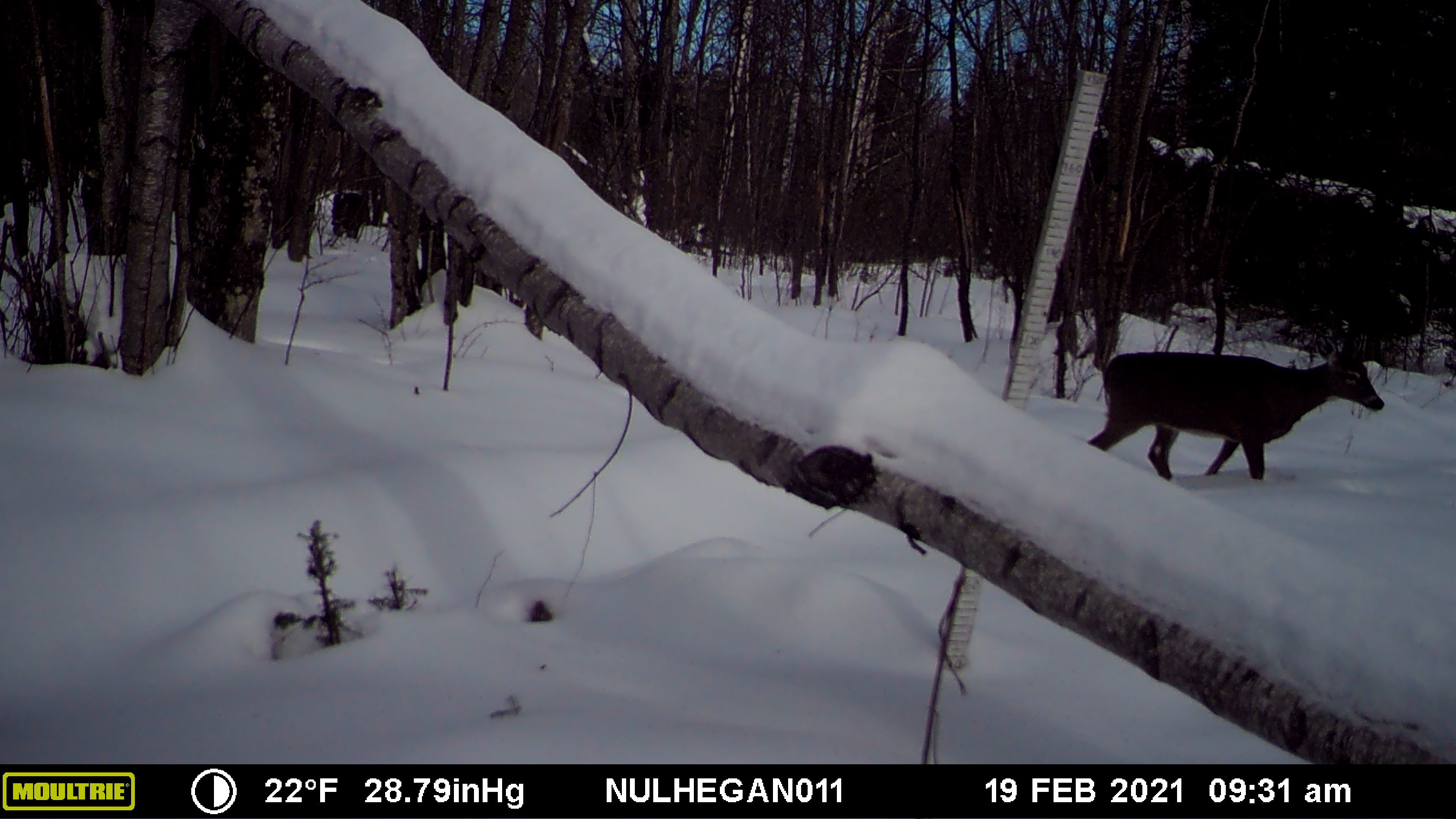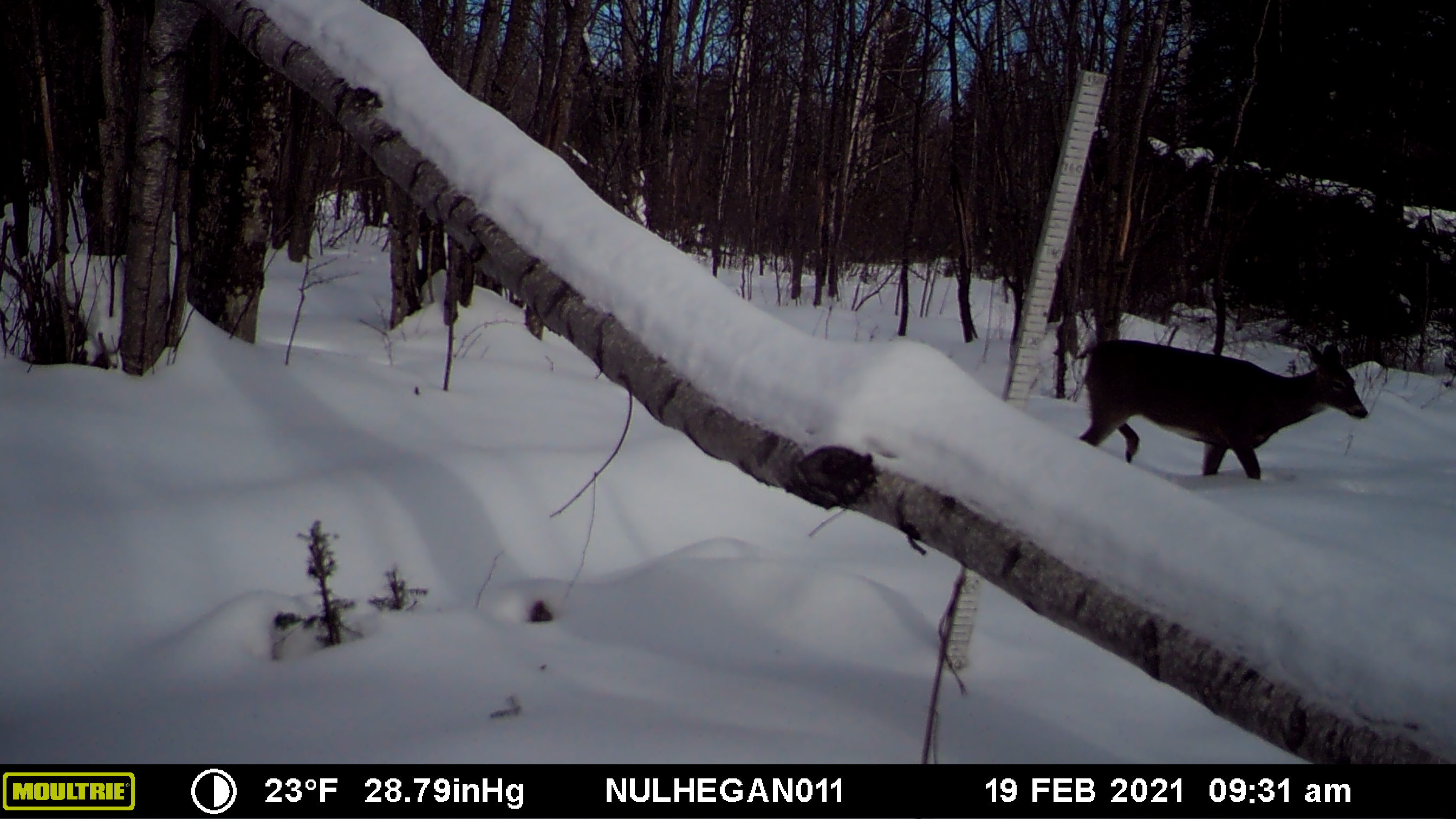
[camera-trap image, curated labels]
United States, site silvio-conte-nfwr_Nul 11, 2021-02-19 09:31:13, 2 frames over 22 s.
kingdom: Animalia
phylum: Chordata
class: Mammalia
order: Artiodactyla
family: Cervidae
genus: Odocoileus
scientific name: Odocoileus virginianus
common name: white-tailed deer